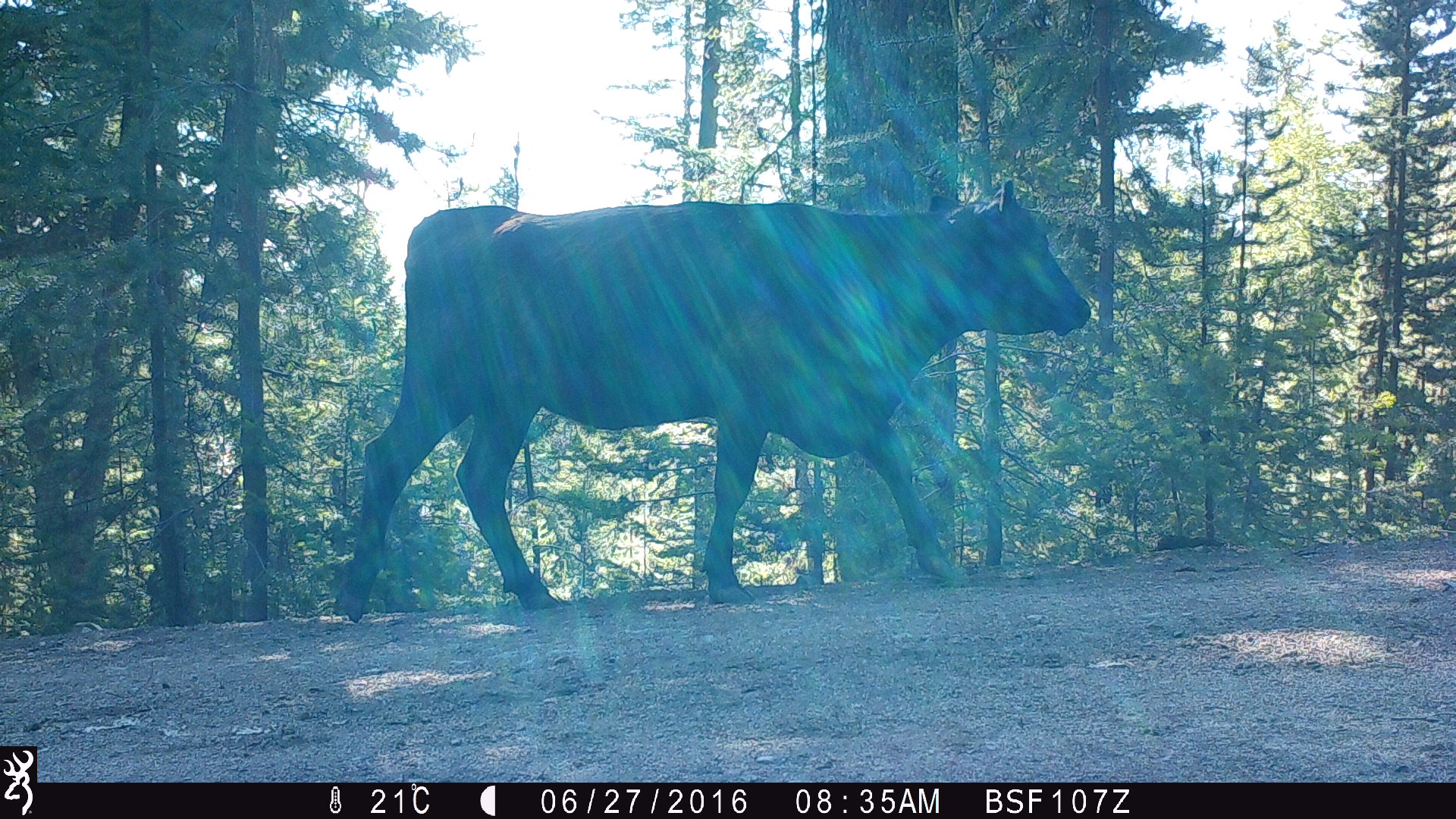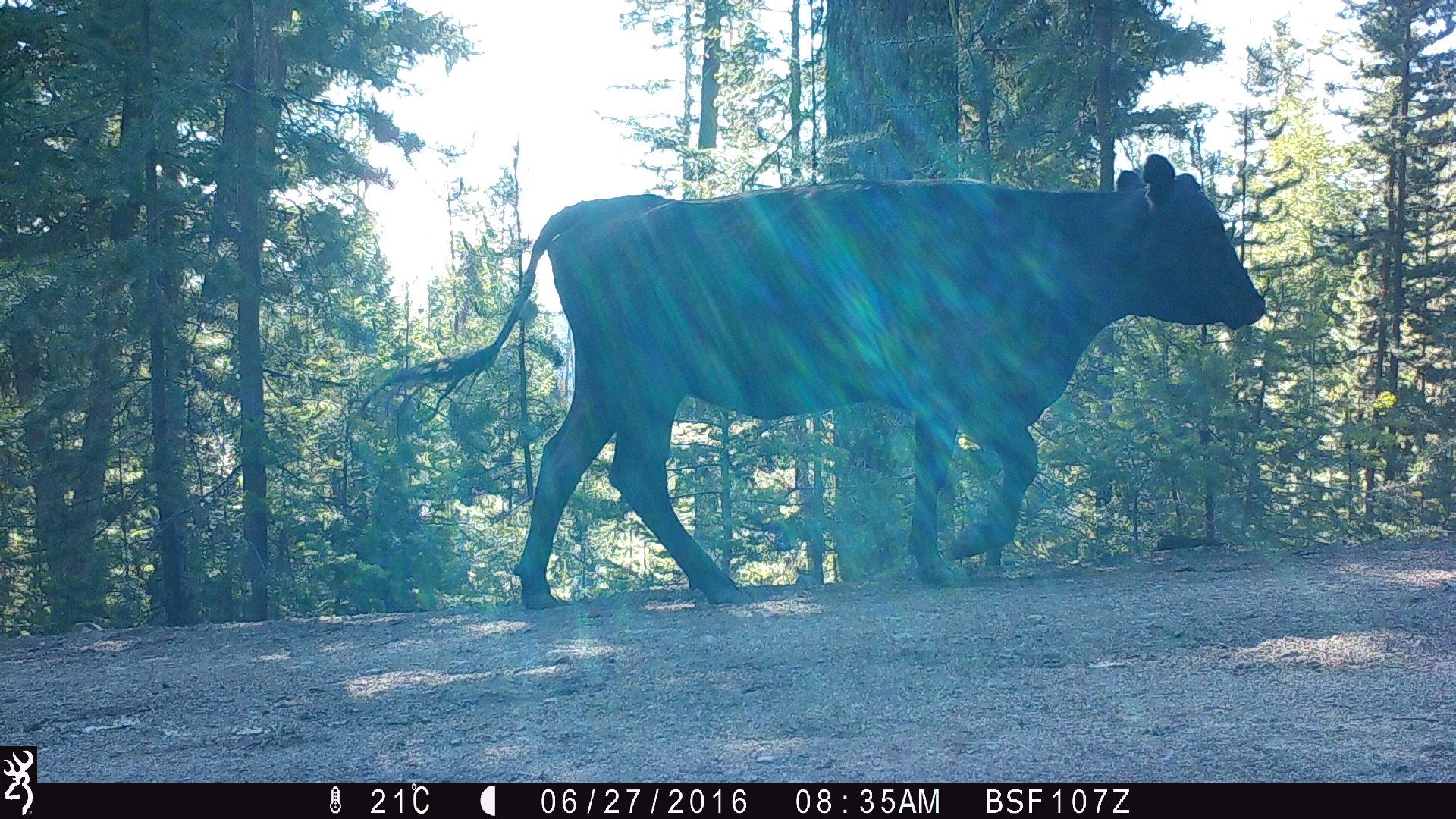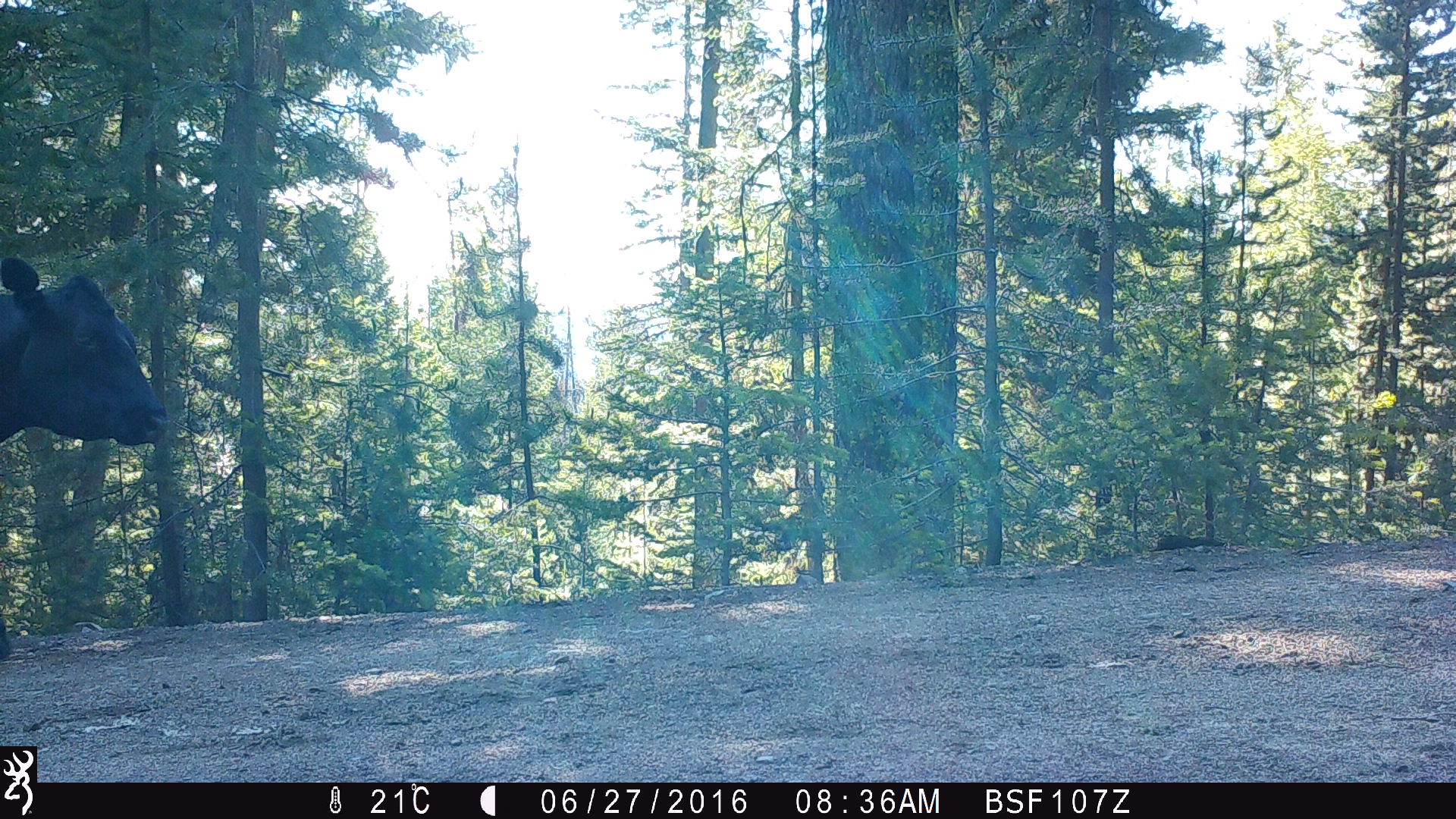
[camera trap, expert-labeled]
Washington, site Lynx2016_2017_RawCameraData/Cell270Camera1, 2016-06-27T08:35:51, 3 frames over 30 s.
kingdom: Animalia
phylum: Chordata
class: Mammalia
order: Artiodactyla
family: Bovidae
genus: Bos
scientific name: Bos taurus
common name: domestic cattle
Domestic cattle (Bos taurus). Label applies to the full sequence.